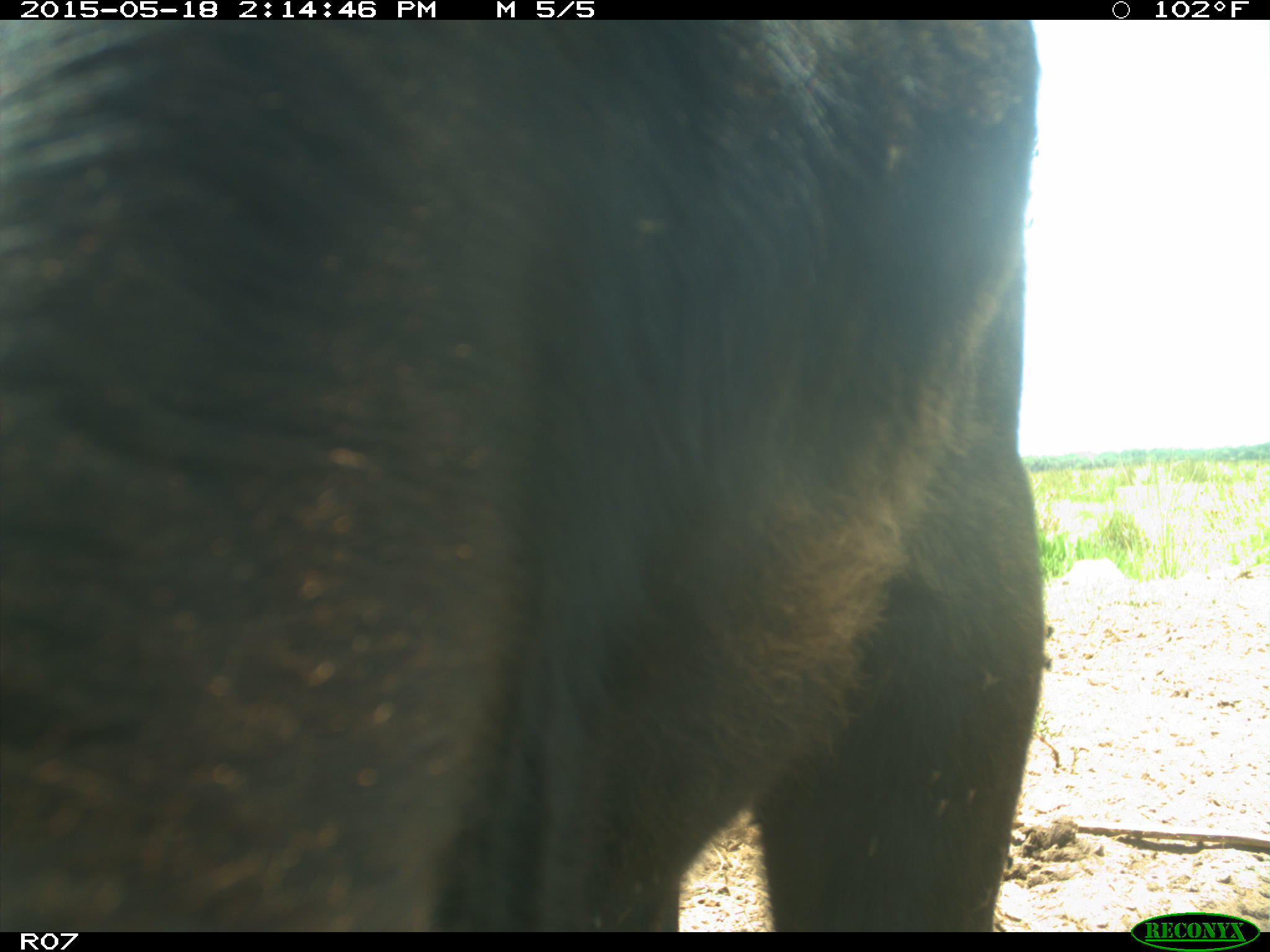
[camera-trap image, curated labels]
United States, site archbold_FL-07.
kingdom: Animalia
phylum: Chordata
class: Mammalia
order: Artiodactyla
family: Bovidae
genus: Bos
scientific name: Bos taurus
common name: domestic cow